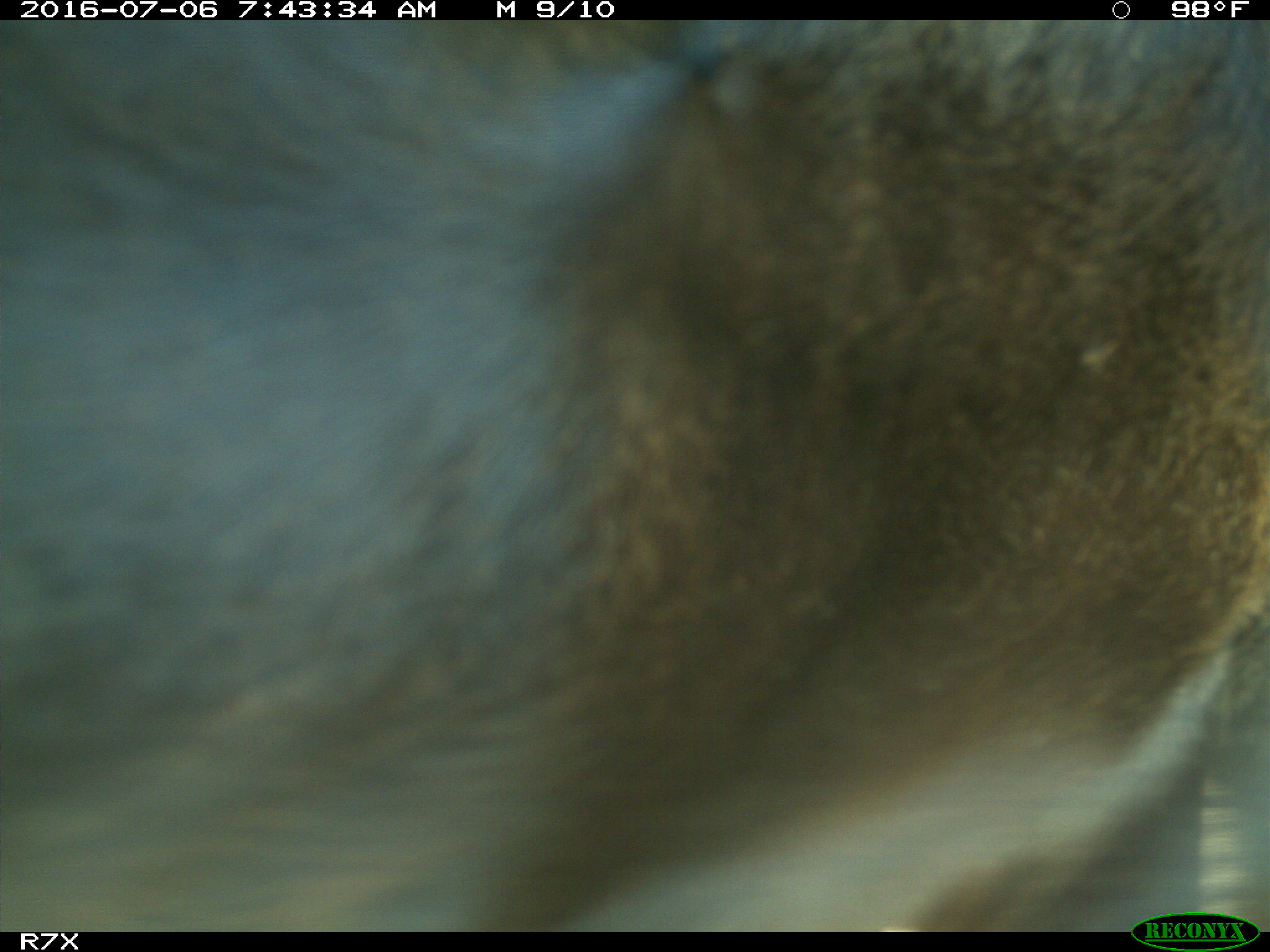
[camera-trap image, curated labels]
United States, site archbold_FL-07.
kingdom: Animalia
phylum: Chordata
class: Mammalia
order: Artiodactyla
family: Bovidae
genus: Bos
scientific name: Bos taurus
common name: domestic cow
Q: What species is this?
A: Bos taurus (domestic cow).